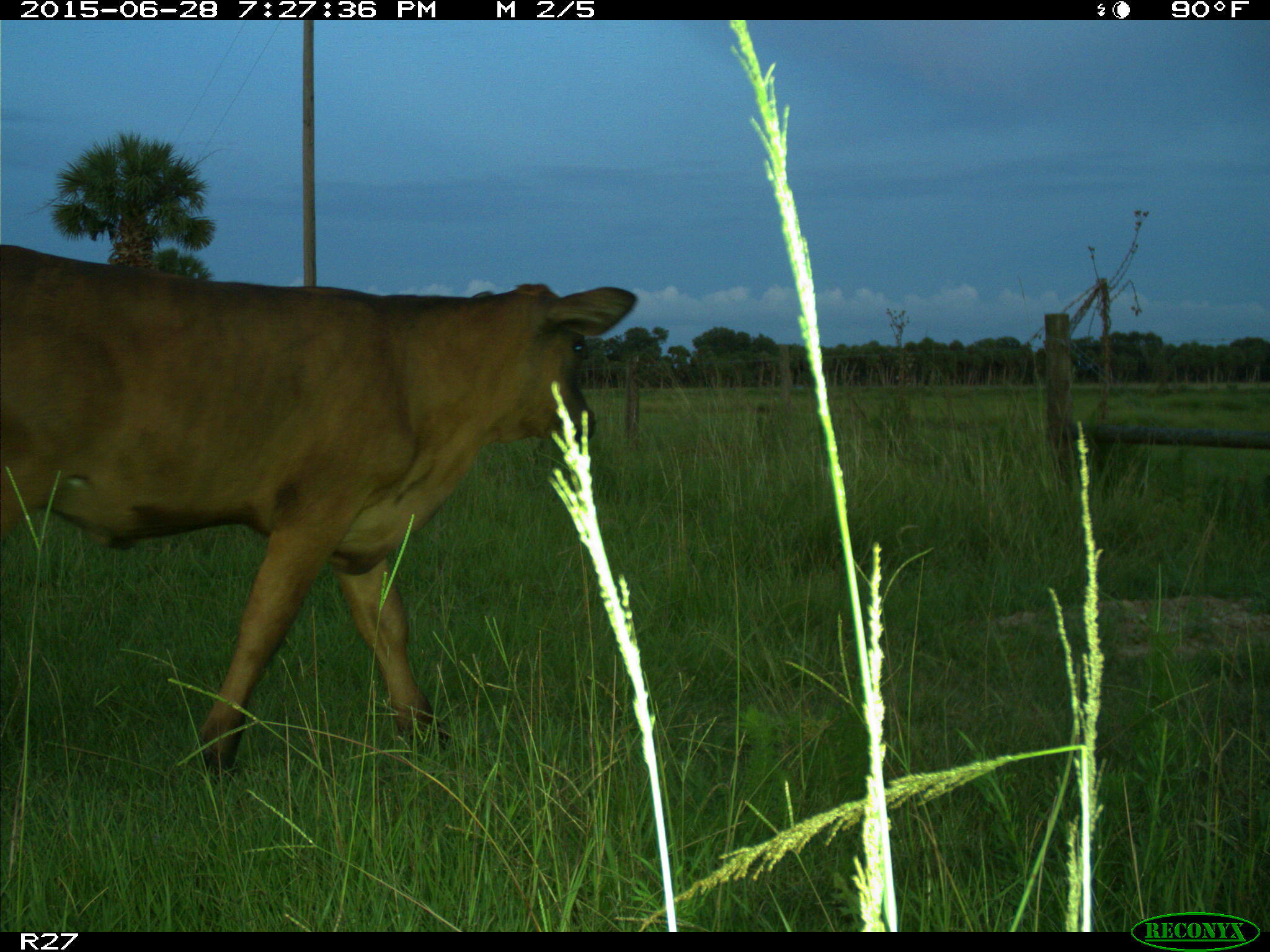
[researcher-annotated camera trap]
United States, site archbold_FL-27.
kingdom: Animalia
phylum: Chordata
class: Mammalia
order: Artiodactyla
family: Bovidae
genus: Bos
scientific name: Bos taurus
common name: domestic cow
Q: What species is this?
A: Bos taurus (domestic cow).